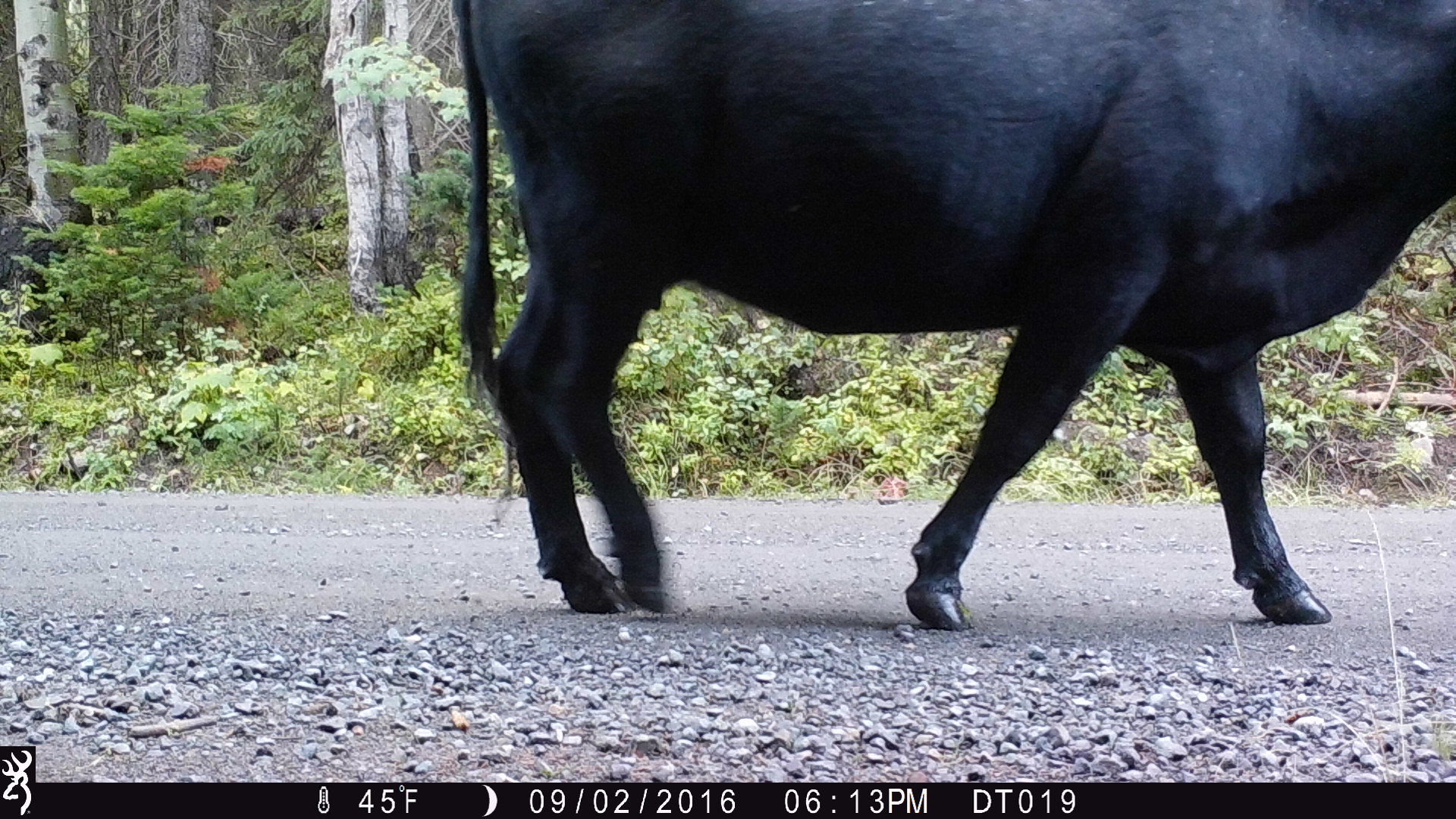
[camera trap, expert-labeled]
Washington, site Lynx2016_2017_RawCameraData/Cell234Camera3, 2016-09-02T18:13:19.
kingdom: Animalia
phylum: Chordata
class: Mammalia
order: Artiodactyla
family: Bovidae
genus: Bos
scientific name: Bos taurus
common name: domestic cattle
Domestic cattle (Bos taurus). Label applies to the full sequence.